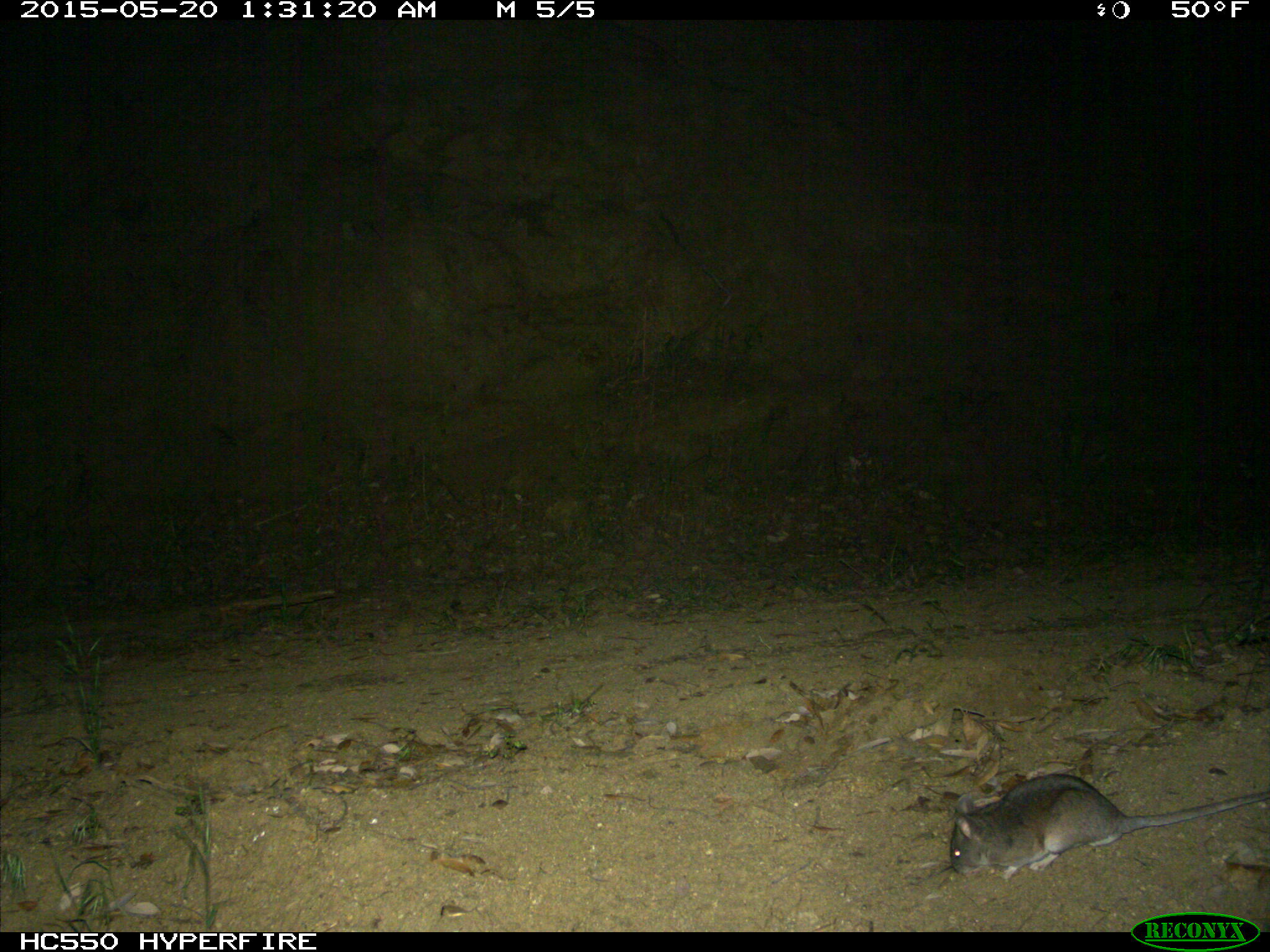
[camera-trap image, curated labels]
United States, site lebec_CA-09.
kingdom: Animalia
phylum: Chordata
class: Mammalia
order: Rodentia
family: Cricetidae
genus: Neotoma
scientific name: Neotoma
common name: pack rat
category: unidentified pack rat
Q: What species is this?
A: Unidentified pack rat (pack rat) (Neotoma).